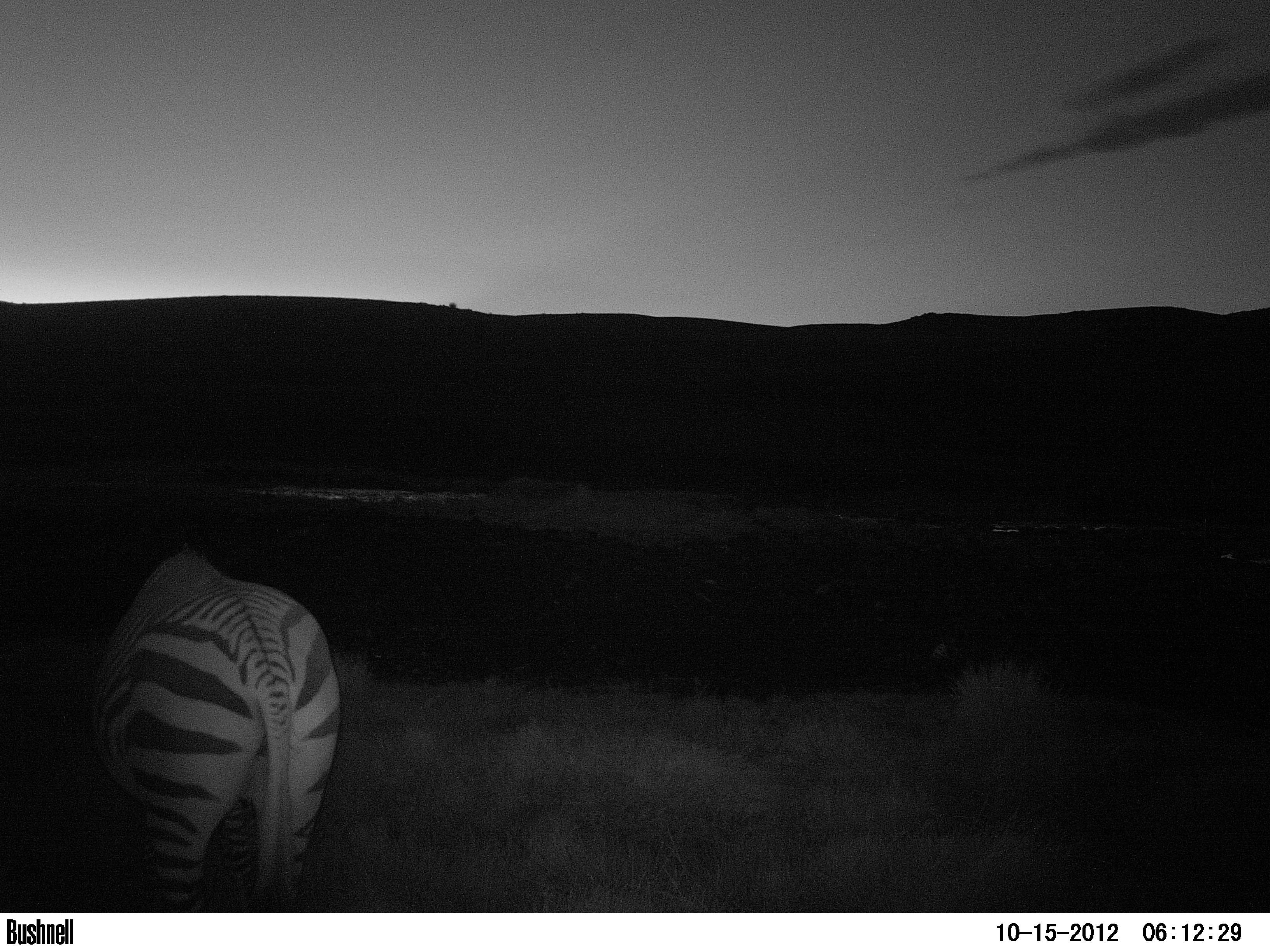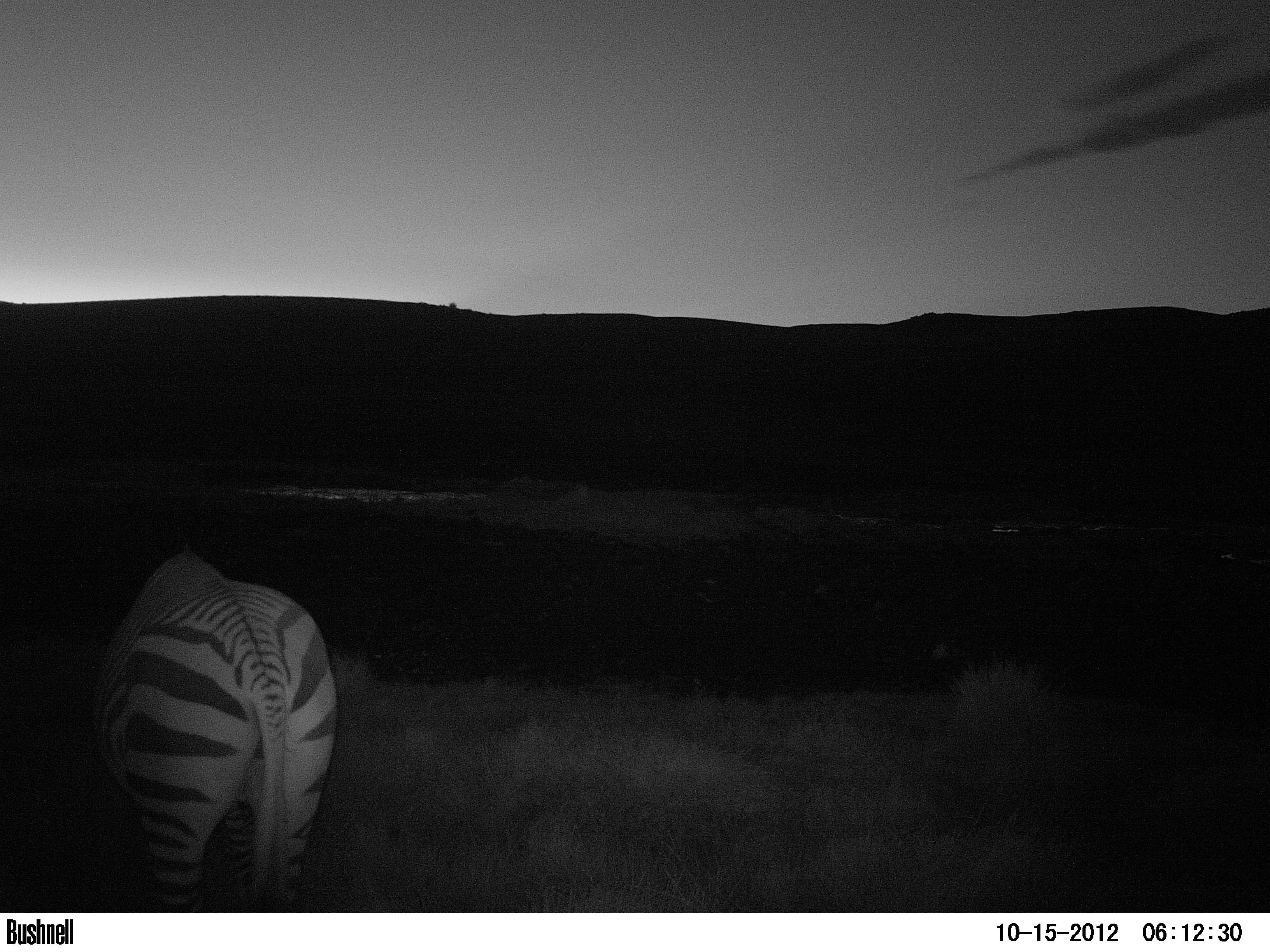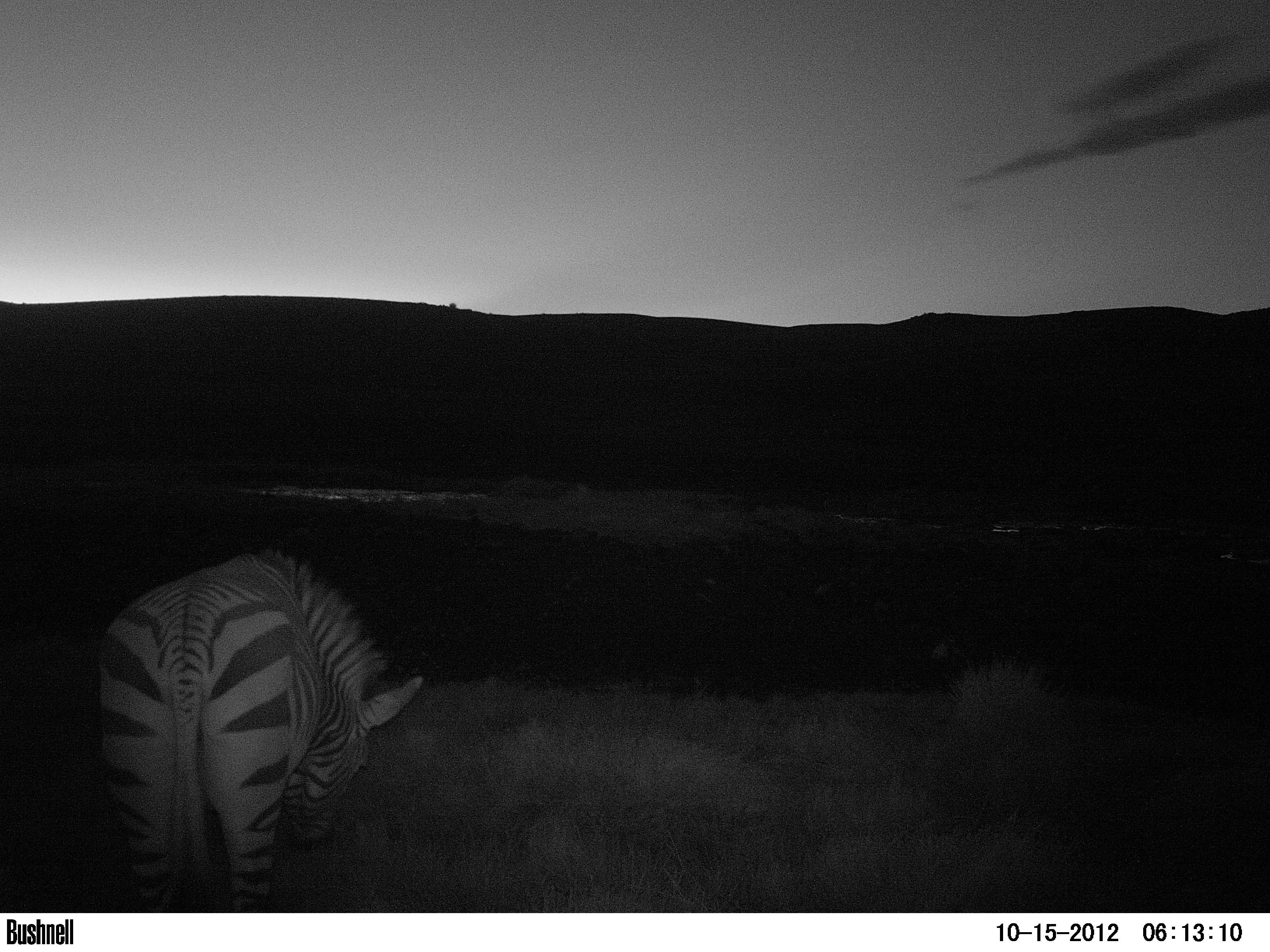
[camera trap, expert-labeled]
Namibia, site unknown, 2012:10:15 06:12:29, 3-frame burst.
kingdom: Animalia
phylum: Chordata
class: Mammalia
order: Perissodactyla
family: Equidae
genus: Equus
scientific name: Equus zebra hartmannae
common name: hartmann's mountain zebra